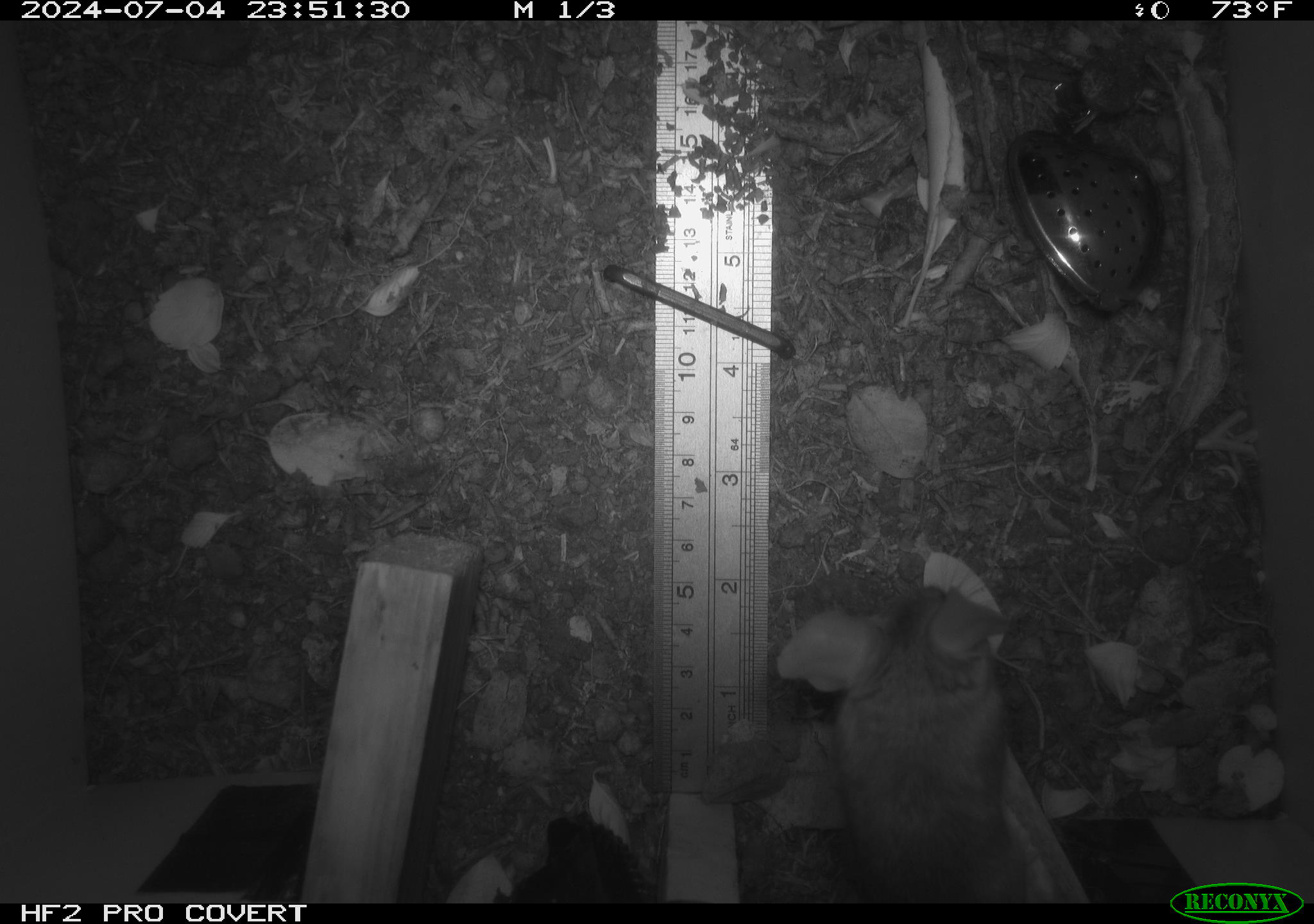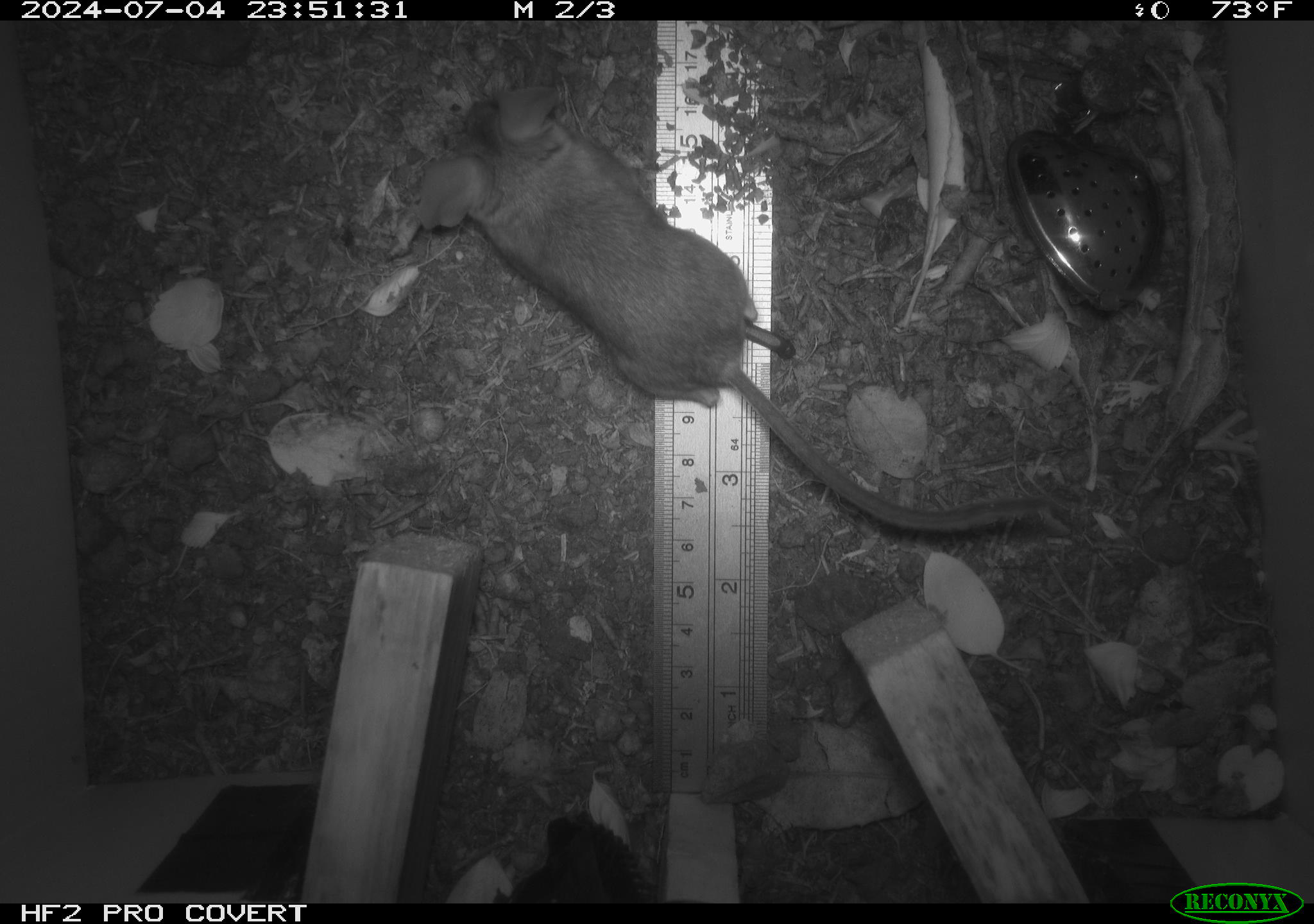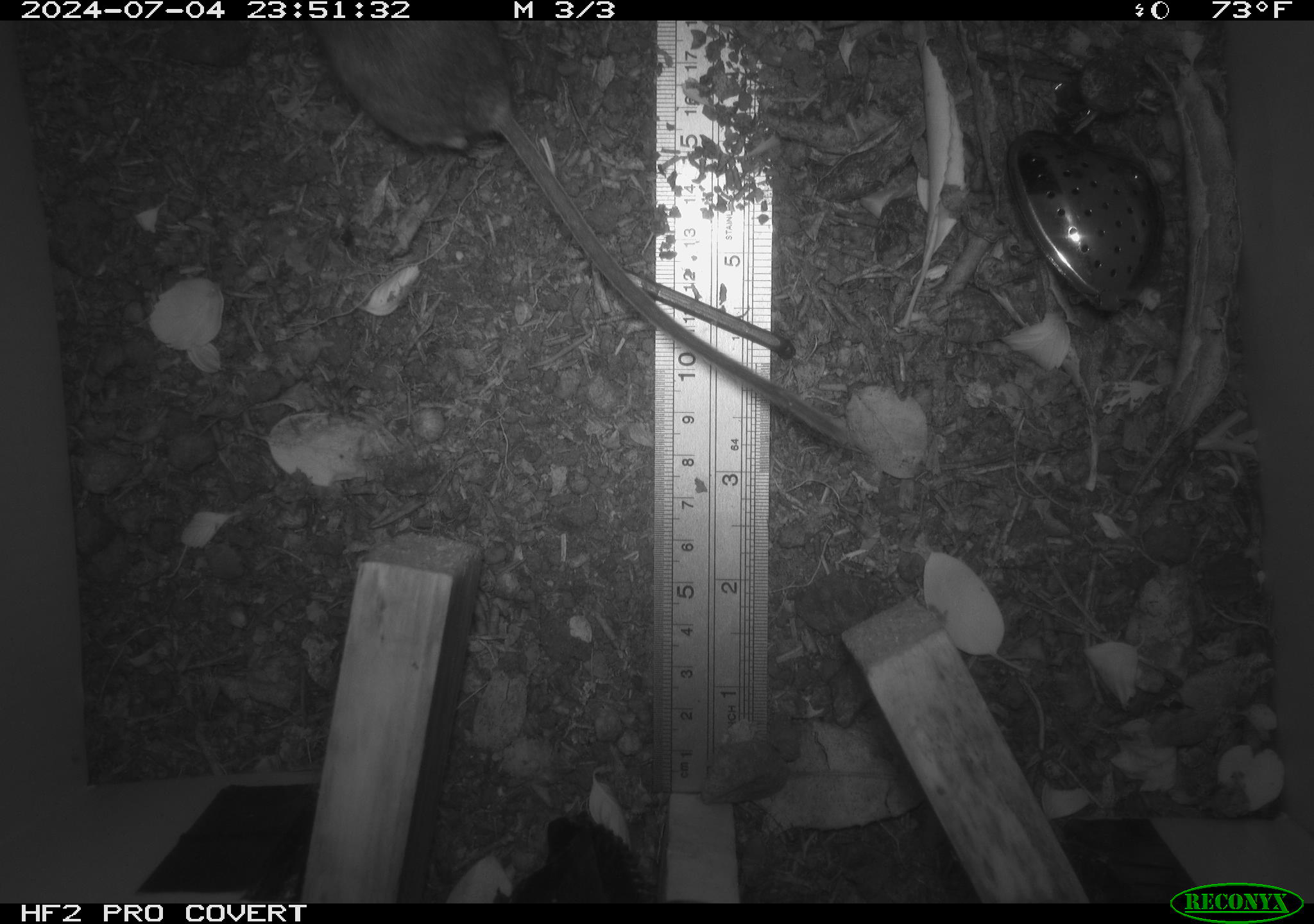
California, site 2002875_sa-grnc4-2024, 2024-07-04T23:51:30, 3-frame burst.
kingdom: Animalia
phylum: Chordata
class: Mammalia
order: Rodentia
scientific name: Rodentia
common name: rodent